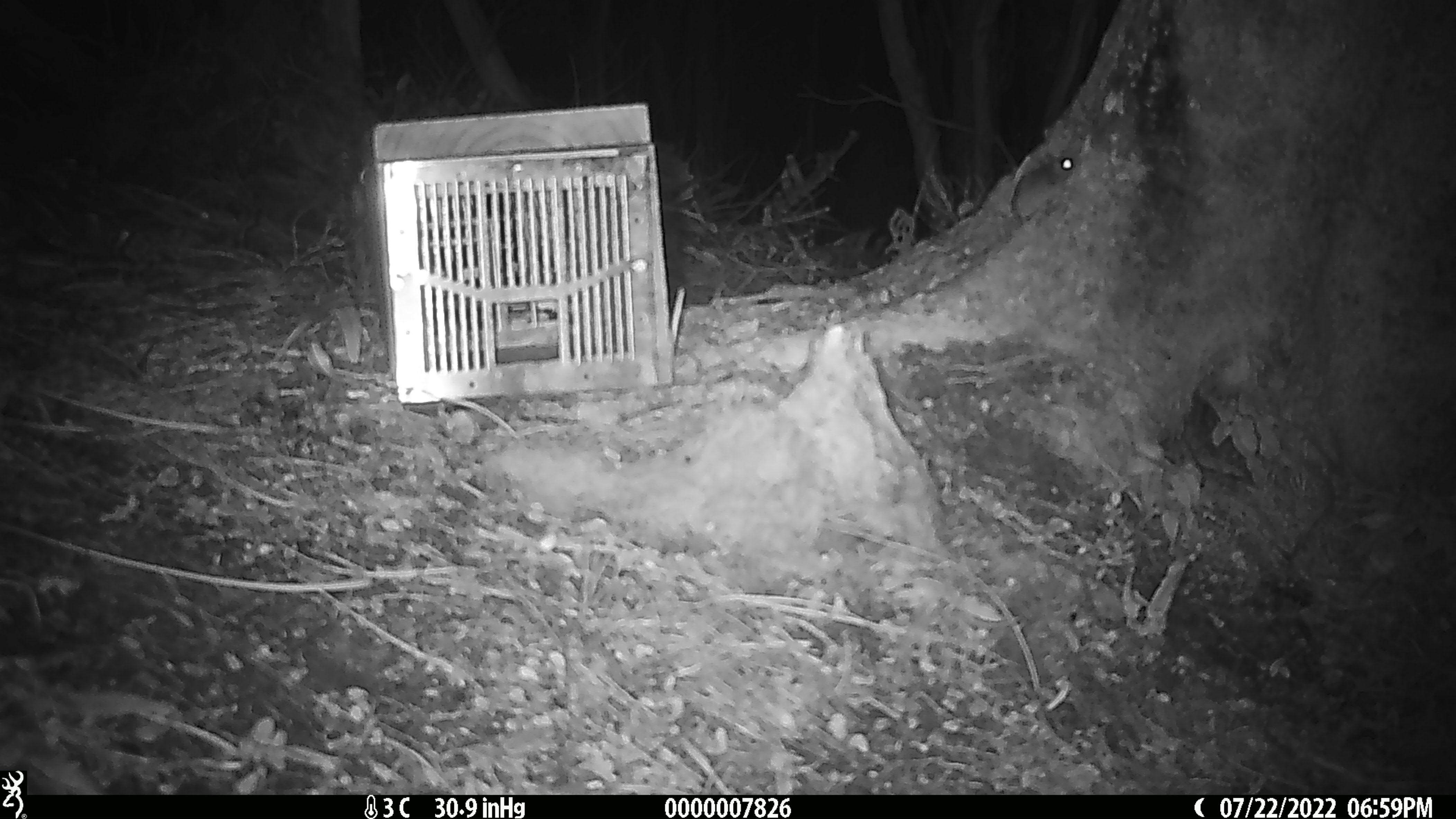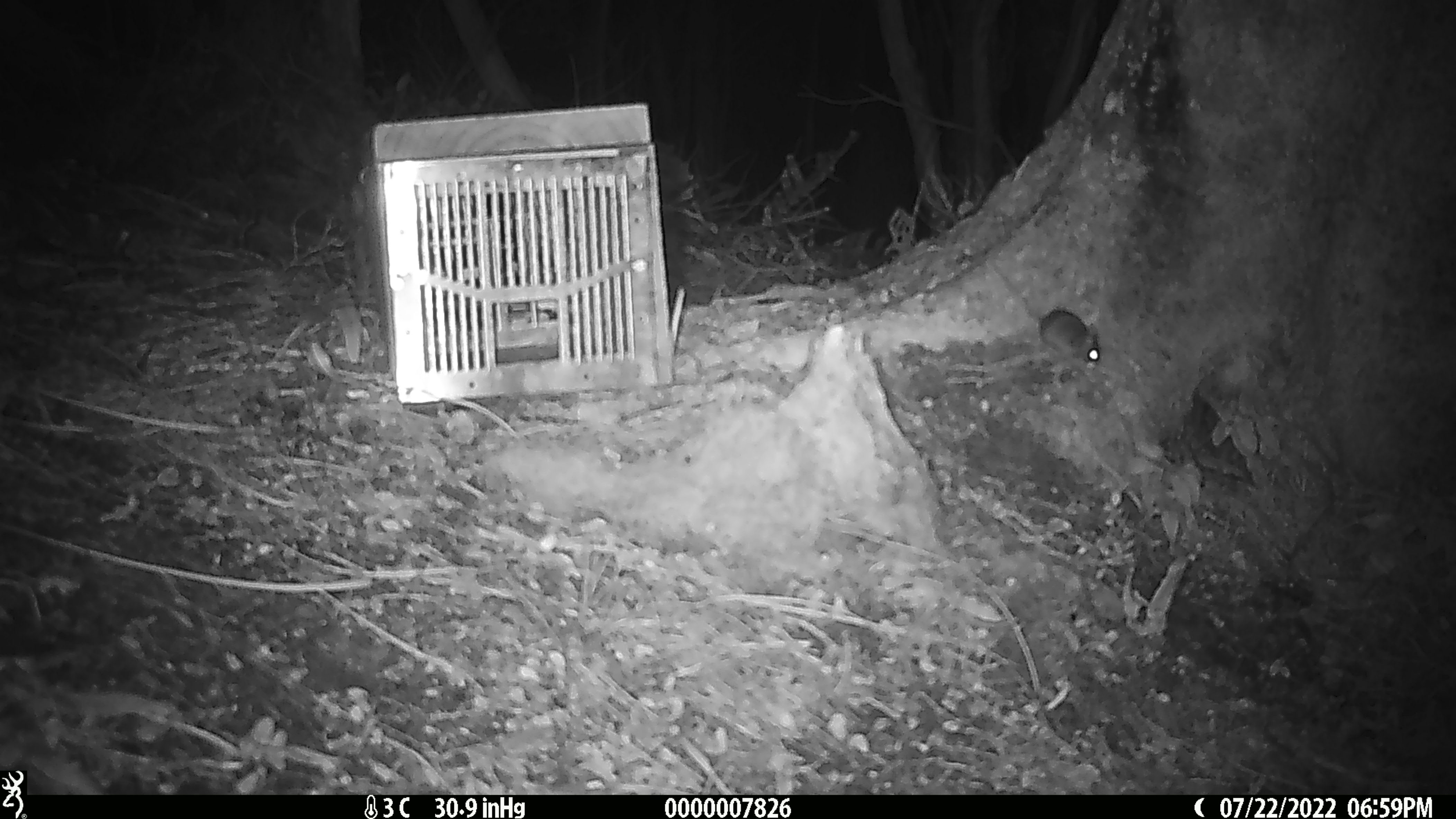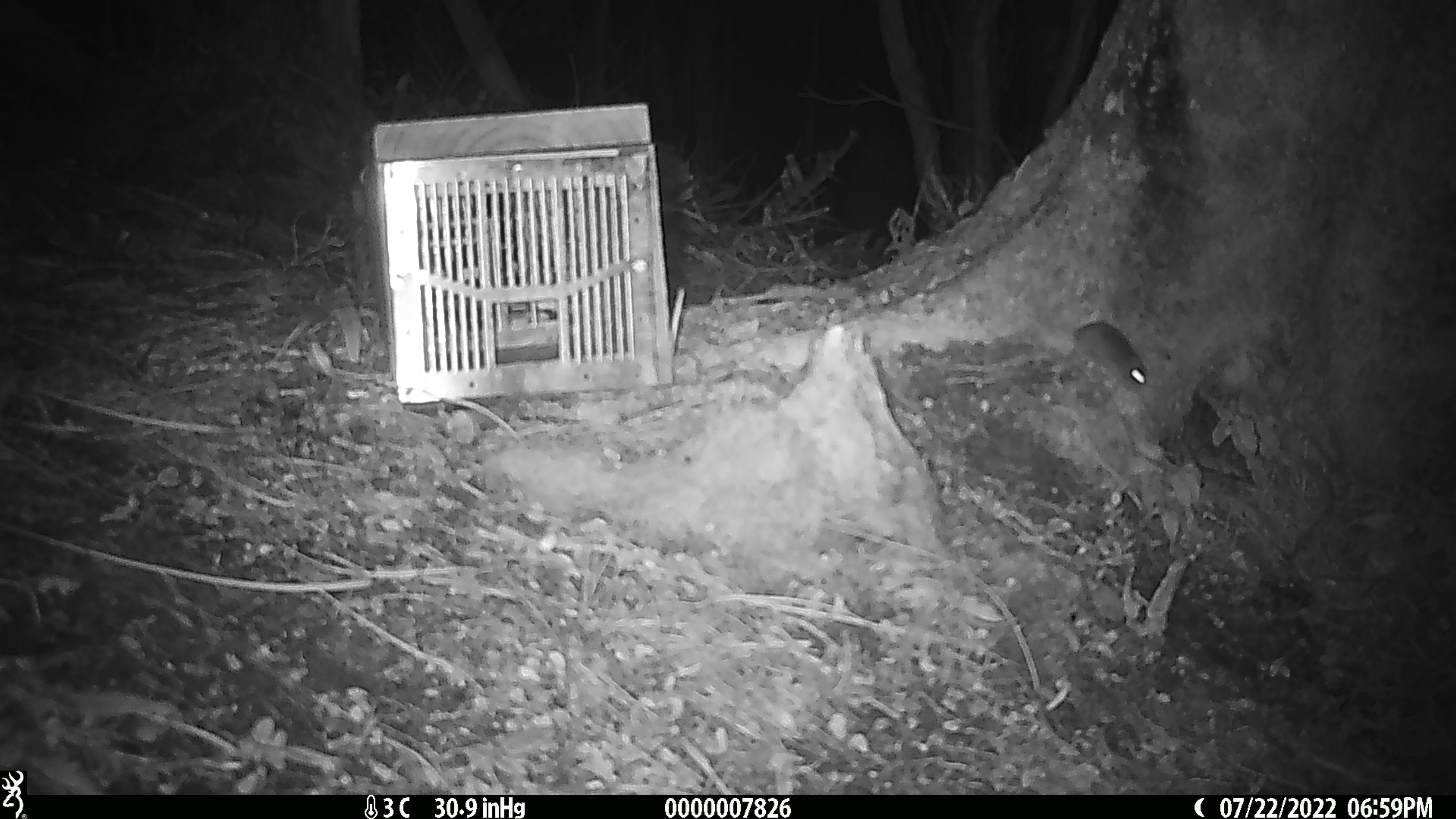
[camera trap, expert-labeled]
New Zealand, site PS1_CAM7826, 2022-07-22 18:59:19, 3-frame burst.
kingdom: Animalia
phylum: Chordata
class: Mammalia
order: Rodentia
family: Muridae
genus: Mus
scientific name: Mus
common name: mouse